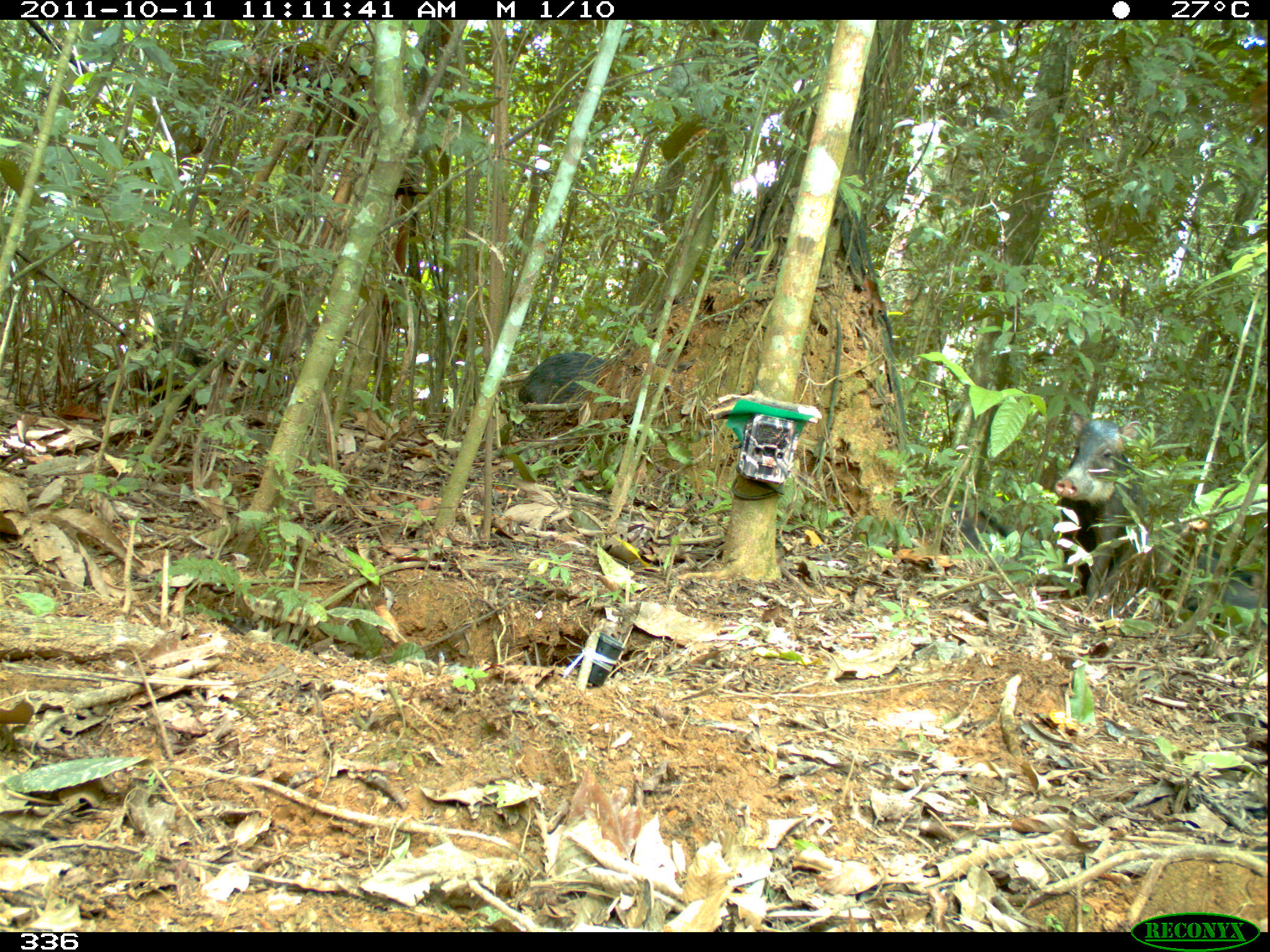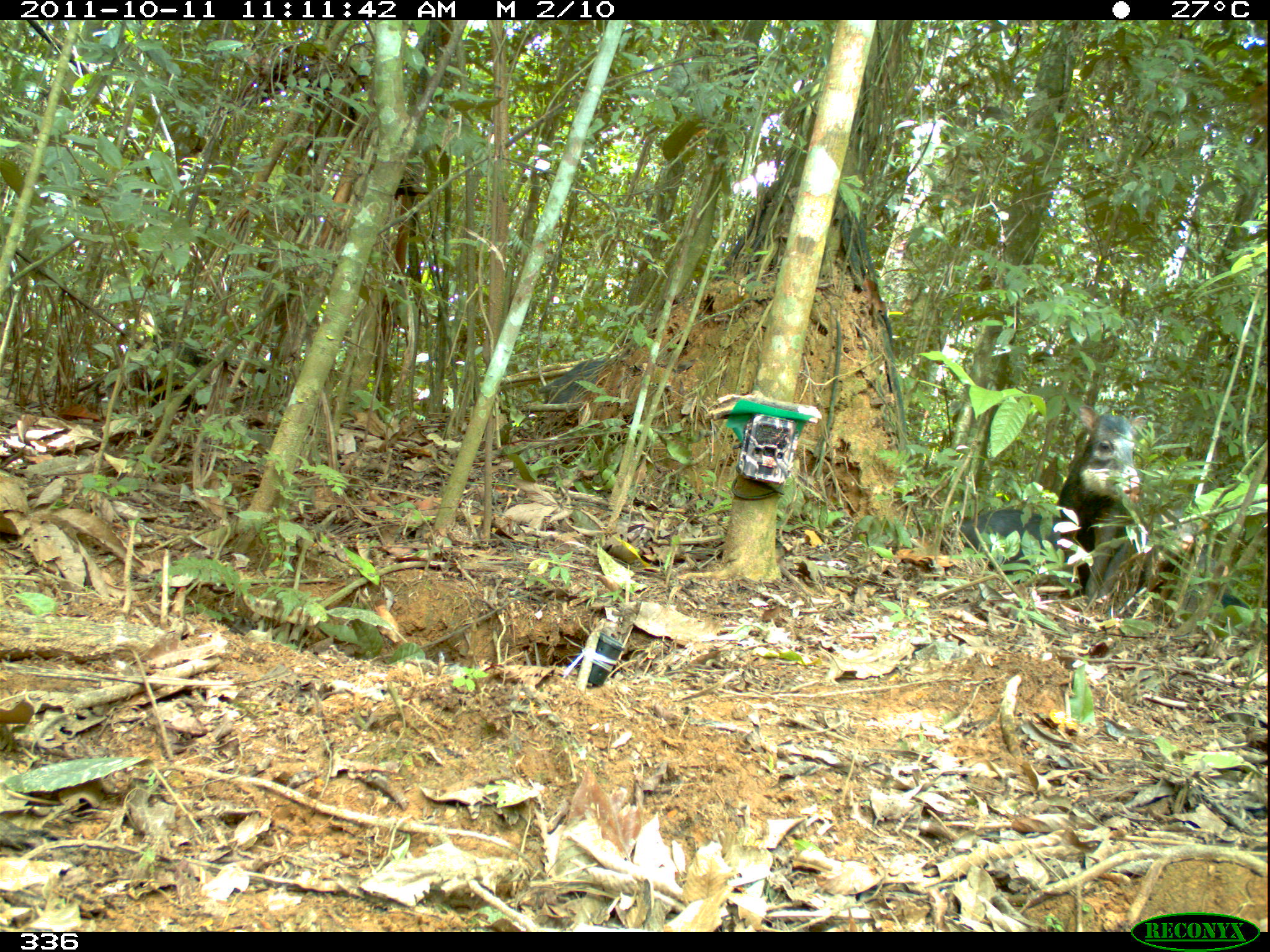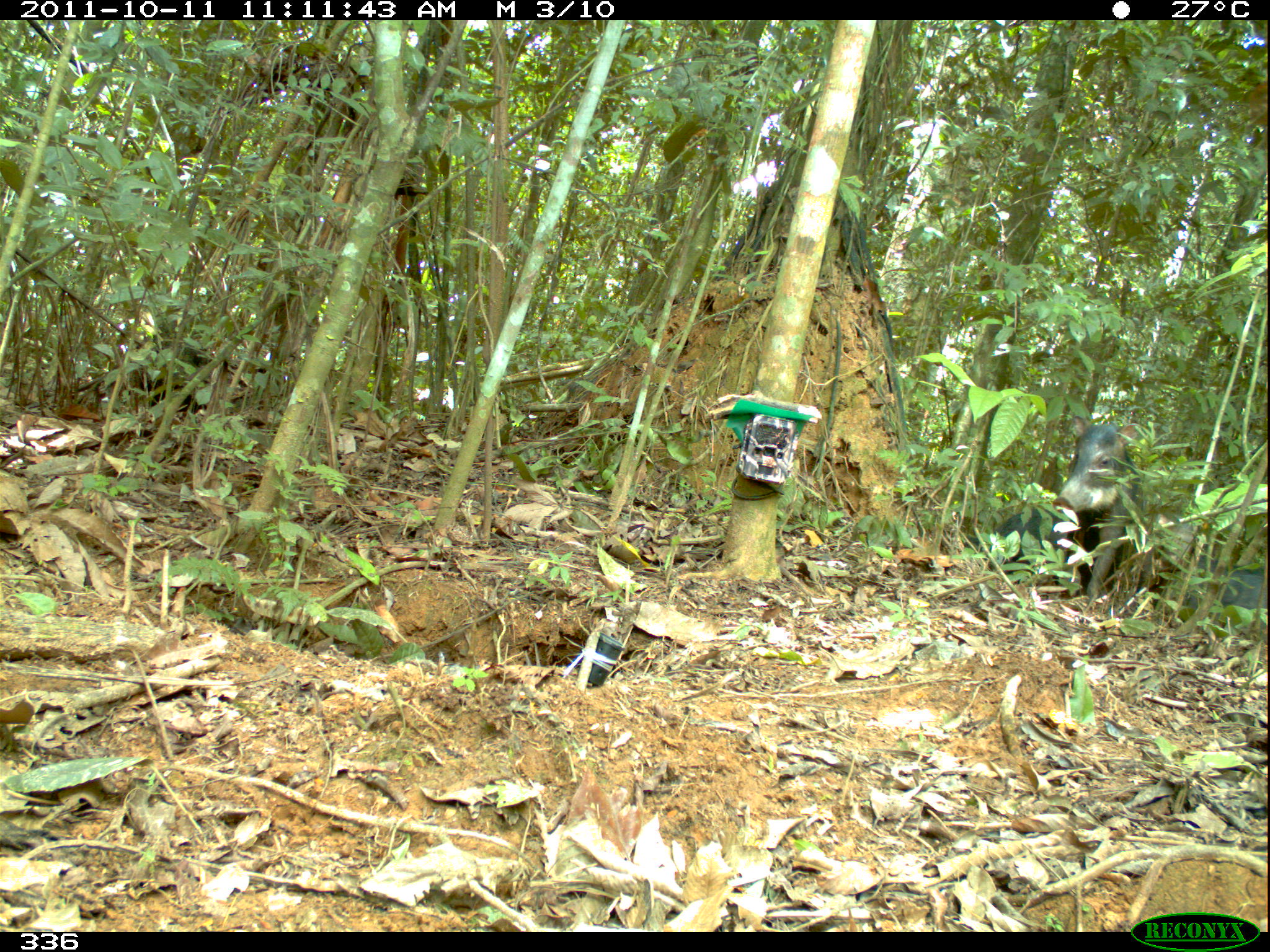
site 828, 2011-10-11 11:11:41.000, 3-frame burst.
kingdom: Animalia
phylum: Chordata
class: Mammalia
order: Artiodactyla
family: Tayassuidae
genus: Tayassu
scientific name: Tayassu pecari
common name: white-lipped peccary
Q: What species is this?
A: Tayassu pecari (white-lipped peccary).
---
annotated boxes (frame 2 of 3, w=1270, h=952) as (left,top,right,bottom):
tayassu pecari: (957,509,1197,620); (1049,404,1148,584); (536,357,605,409)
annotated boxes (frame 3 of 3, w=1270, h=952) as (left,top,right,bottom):
tayassu pecari: (1048,414,1148,598); (998,509,1200,583); (1153,566,1267,624)